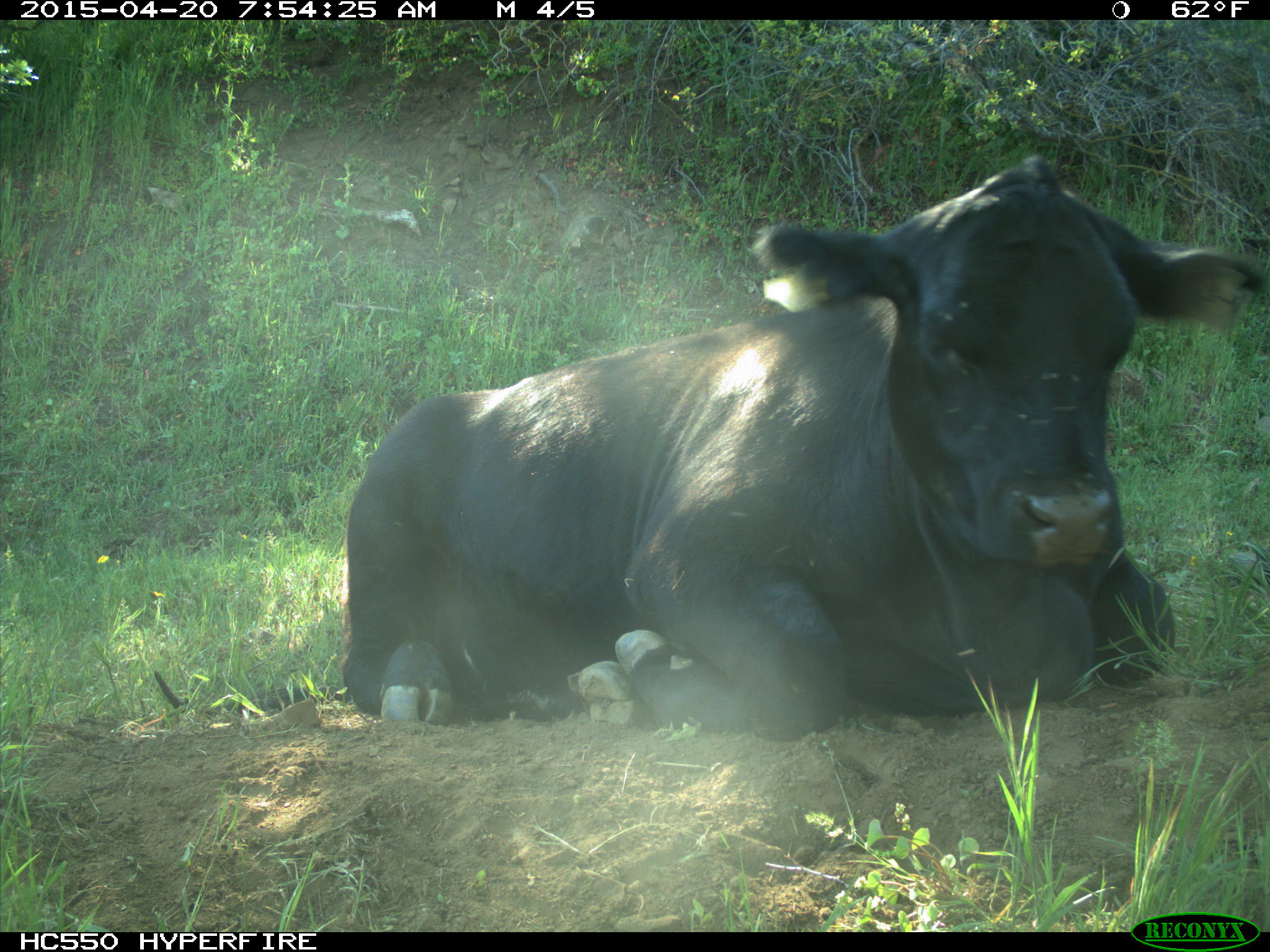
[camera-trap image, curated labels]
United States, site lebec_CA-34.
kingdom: Animalia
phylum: Chordata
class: Mammalia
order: Artiodactyla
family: Bovidae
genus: Bos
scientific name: Bos taurus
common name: domestic cow